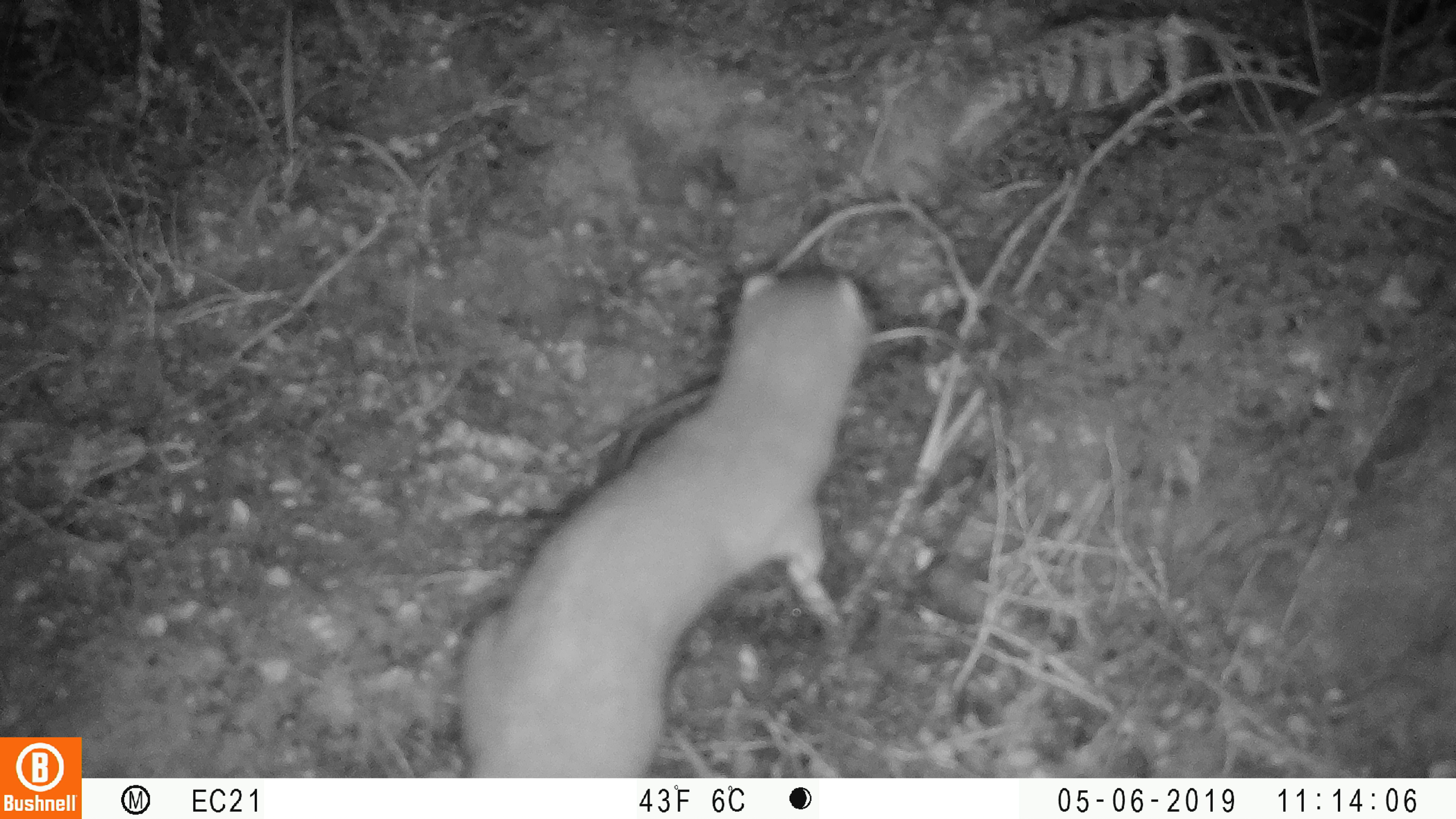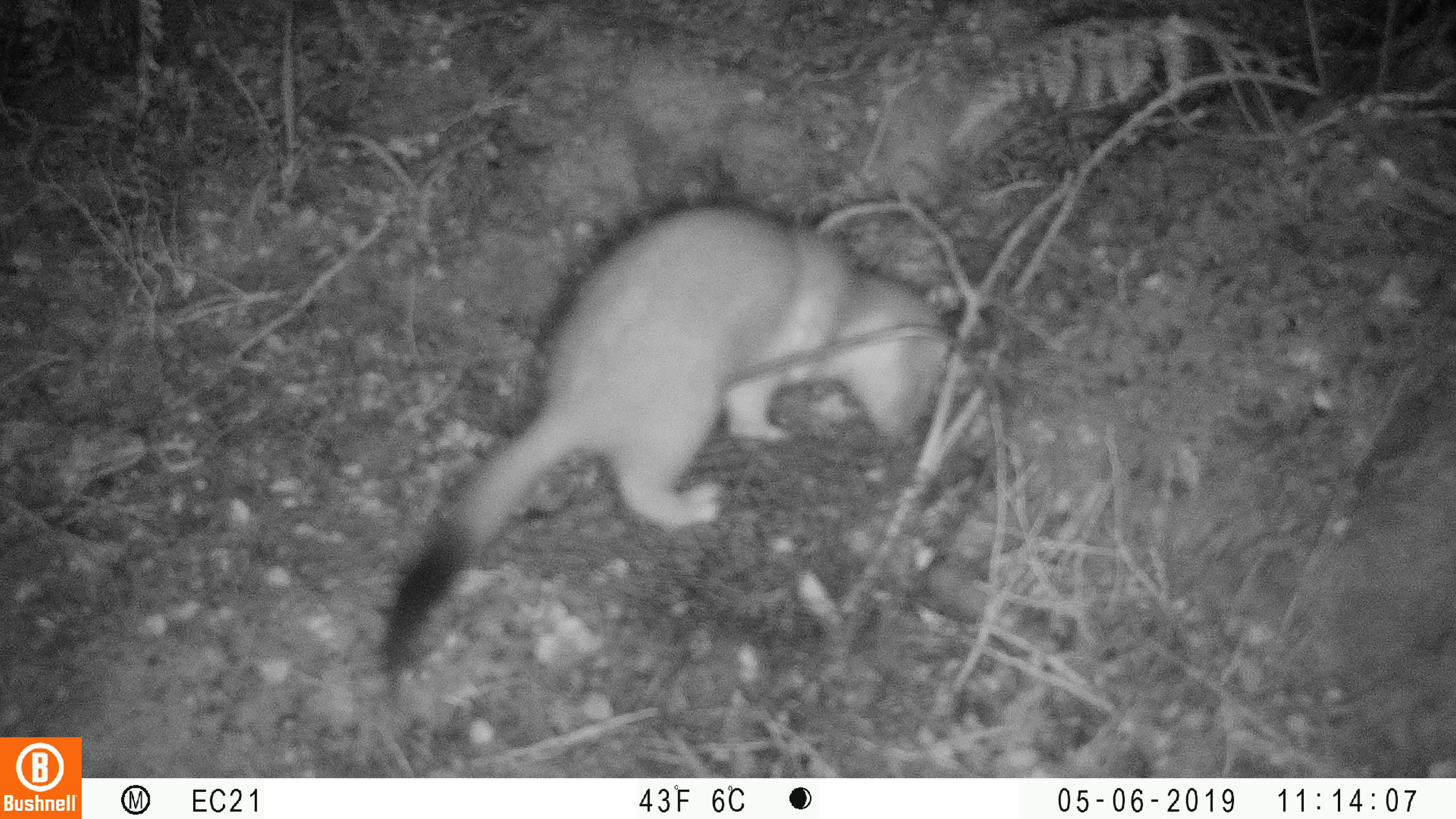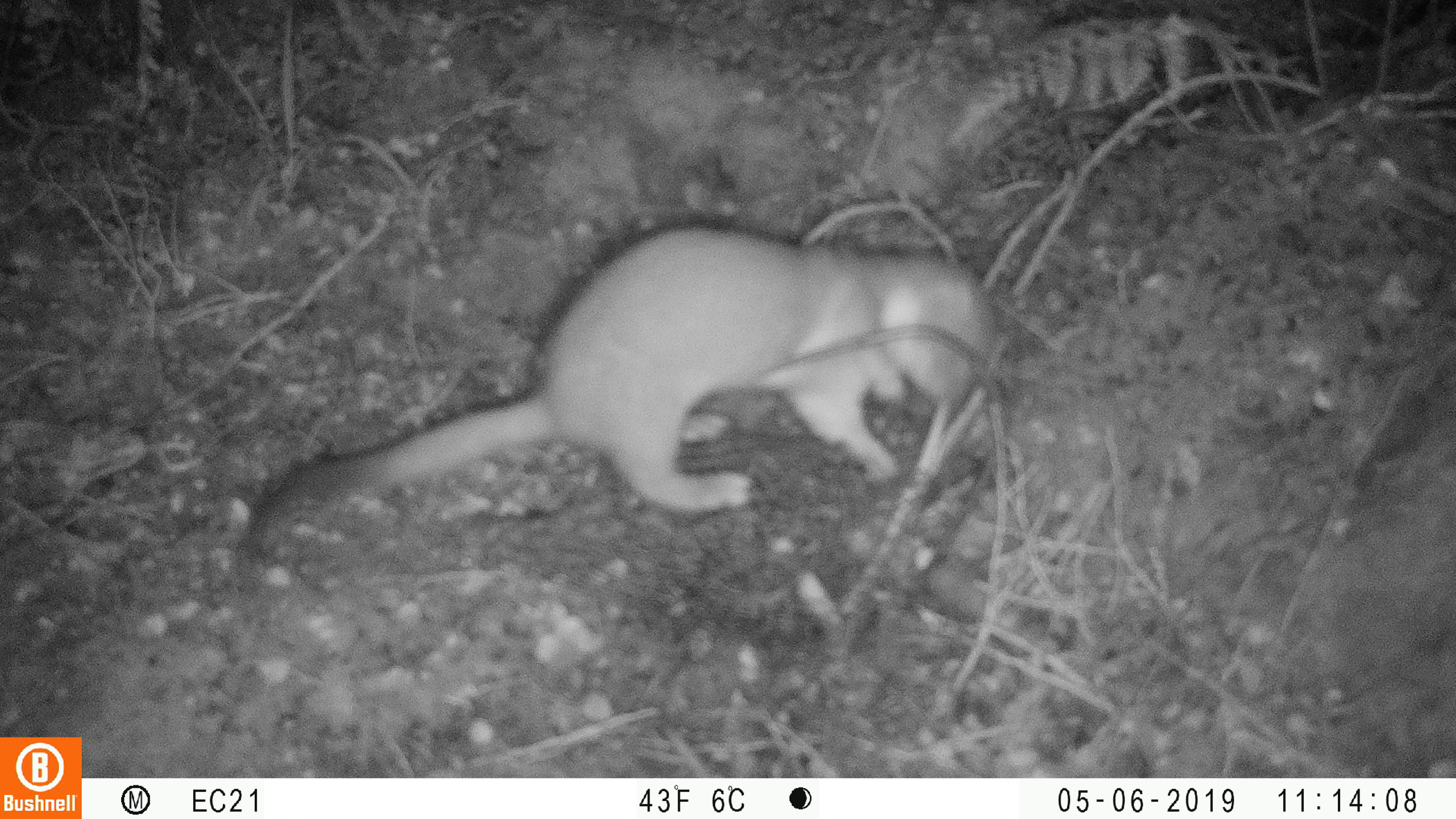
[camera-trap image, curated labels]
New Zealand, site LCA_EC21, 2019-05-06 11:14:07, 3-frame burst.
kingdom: Animalia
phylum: Chordata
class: Mammalia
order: Carnivora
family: Mustelidae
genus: Mustela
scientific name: Mustela erminea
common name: stoat